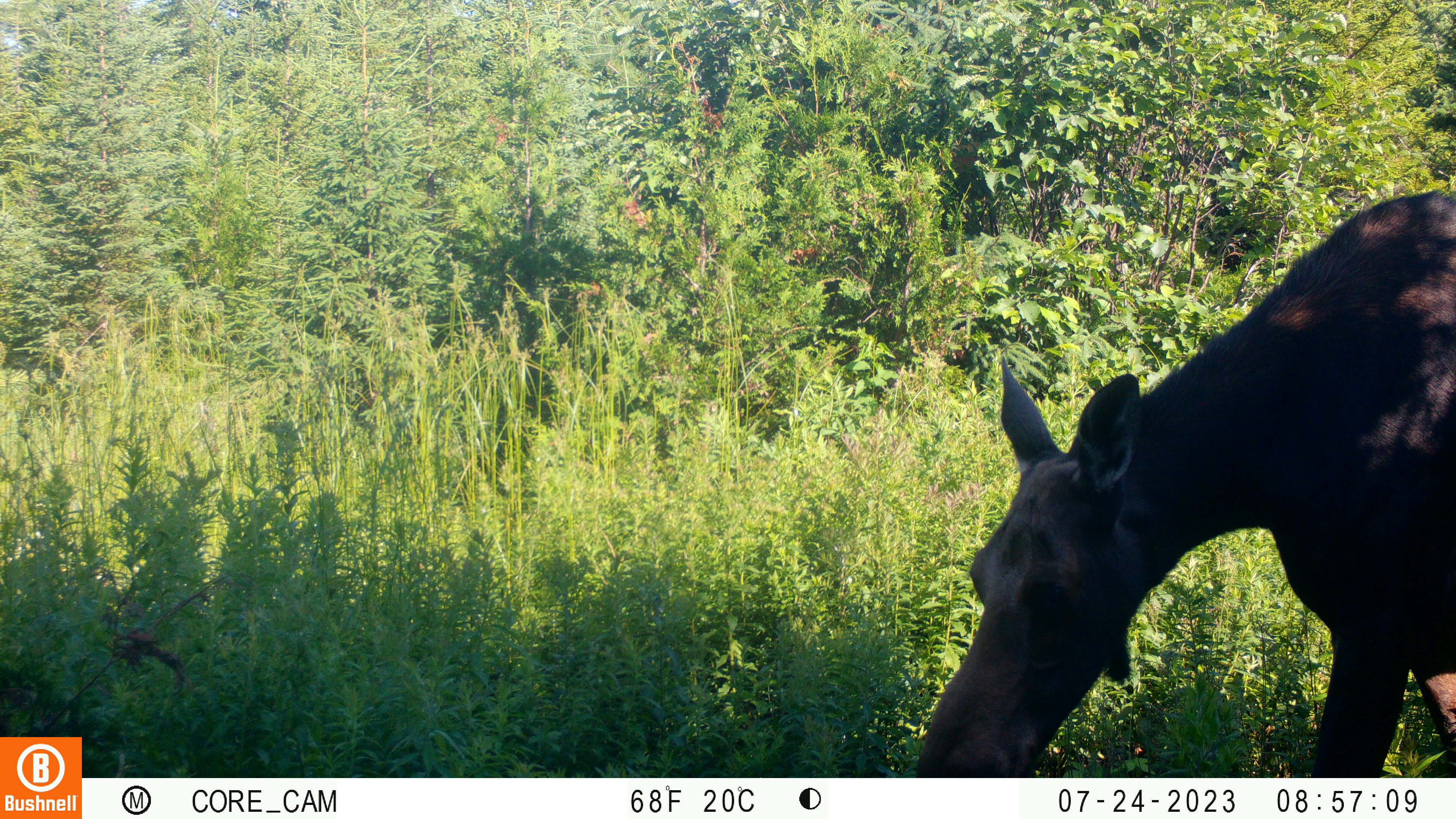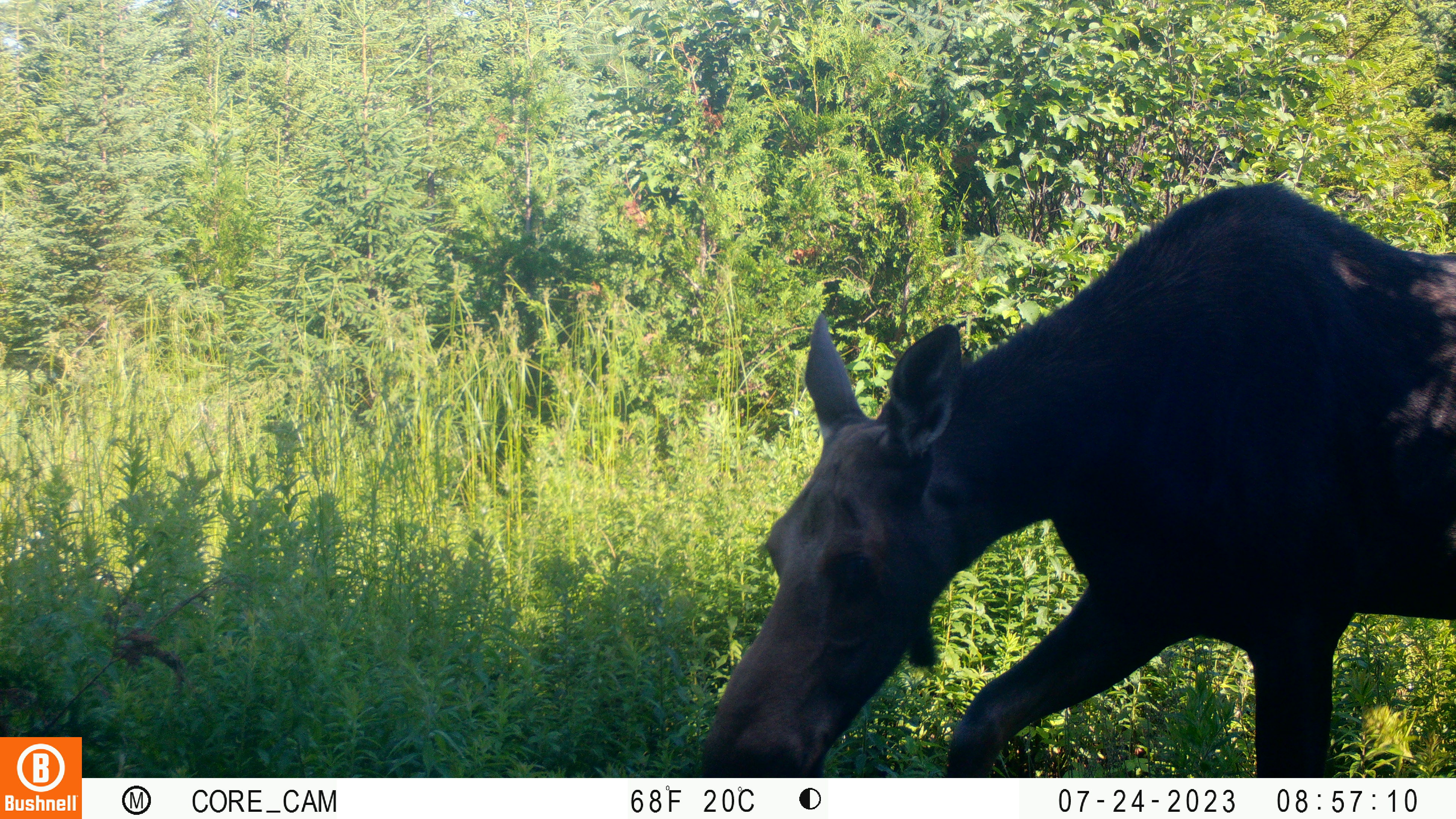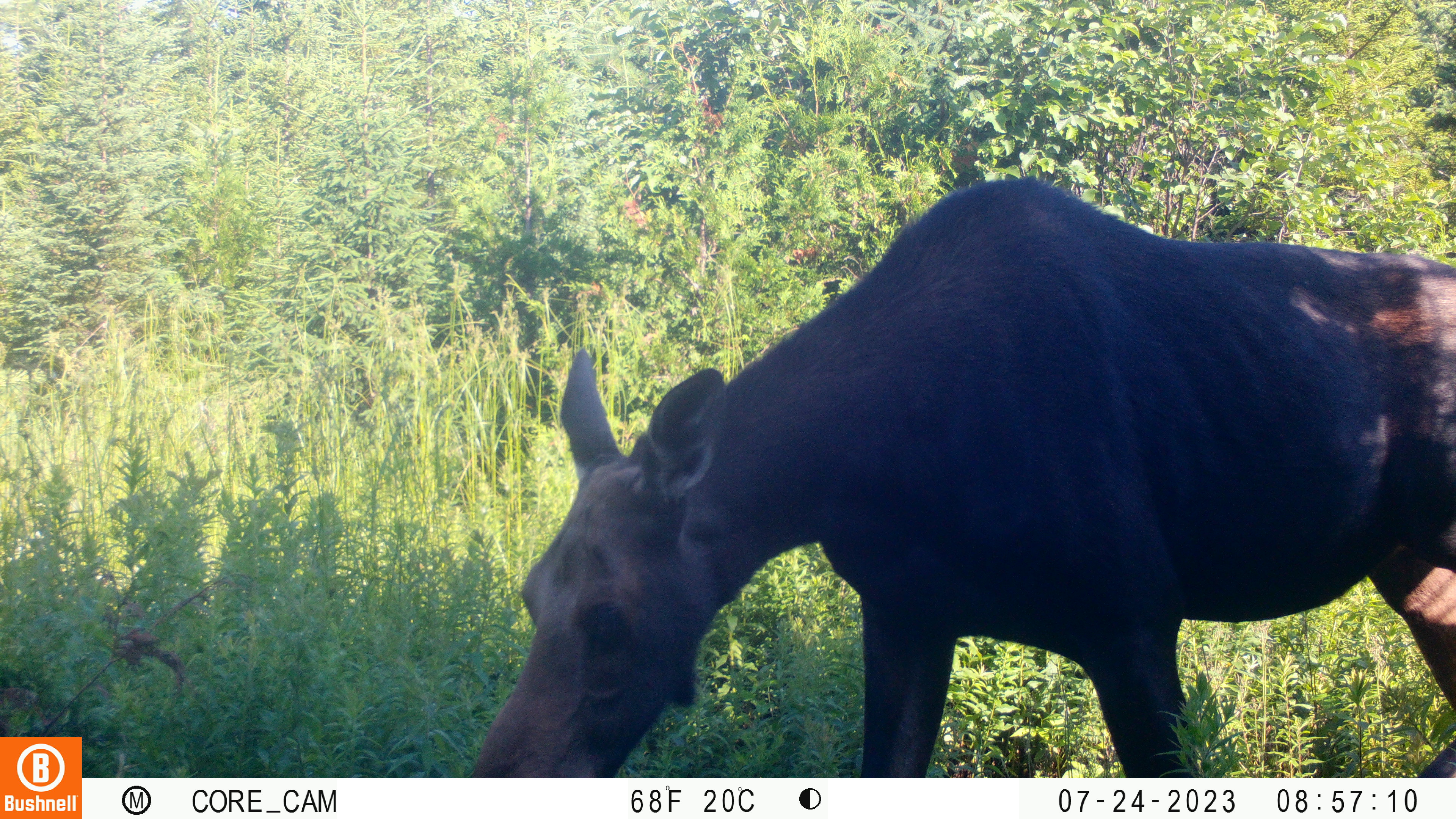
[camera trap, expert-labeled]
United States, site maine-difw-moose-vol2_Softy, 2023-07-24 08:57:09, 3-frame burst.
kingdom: Animalia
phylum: Chordata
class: Mammalia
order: Artiodactyla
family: Cervidae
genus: Alces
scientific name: Alces alces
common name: moose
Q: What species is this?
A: Moose (Alces alces).